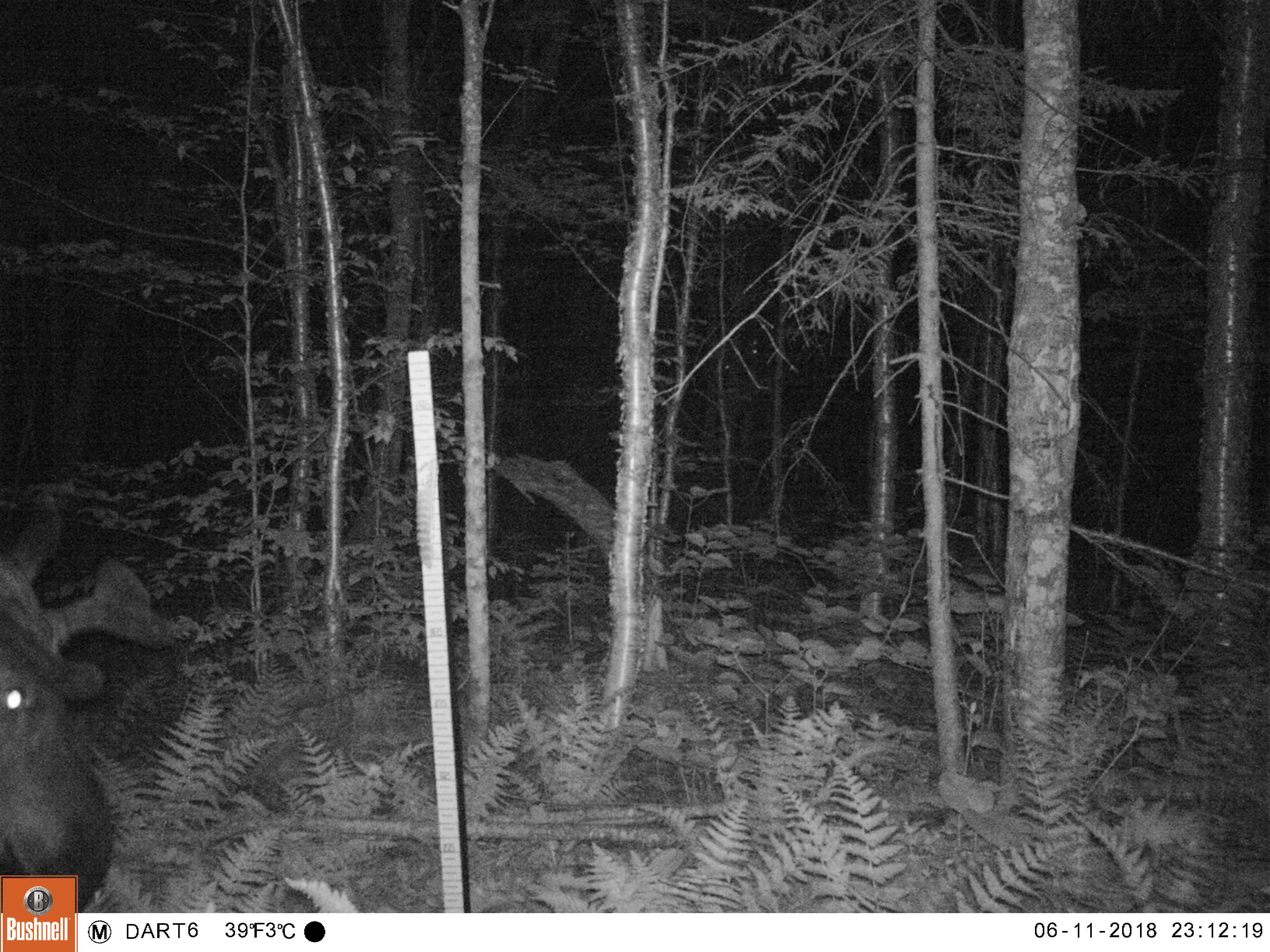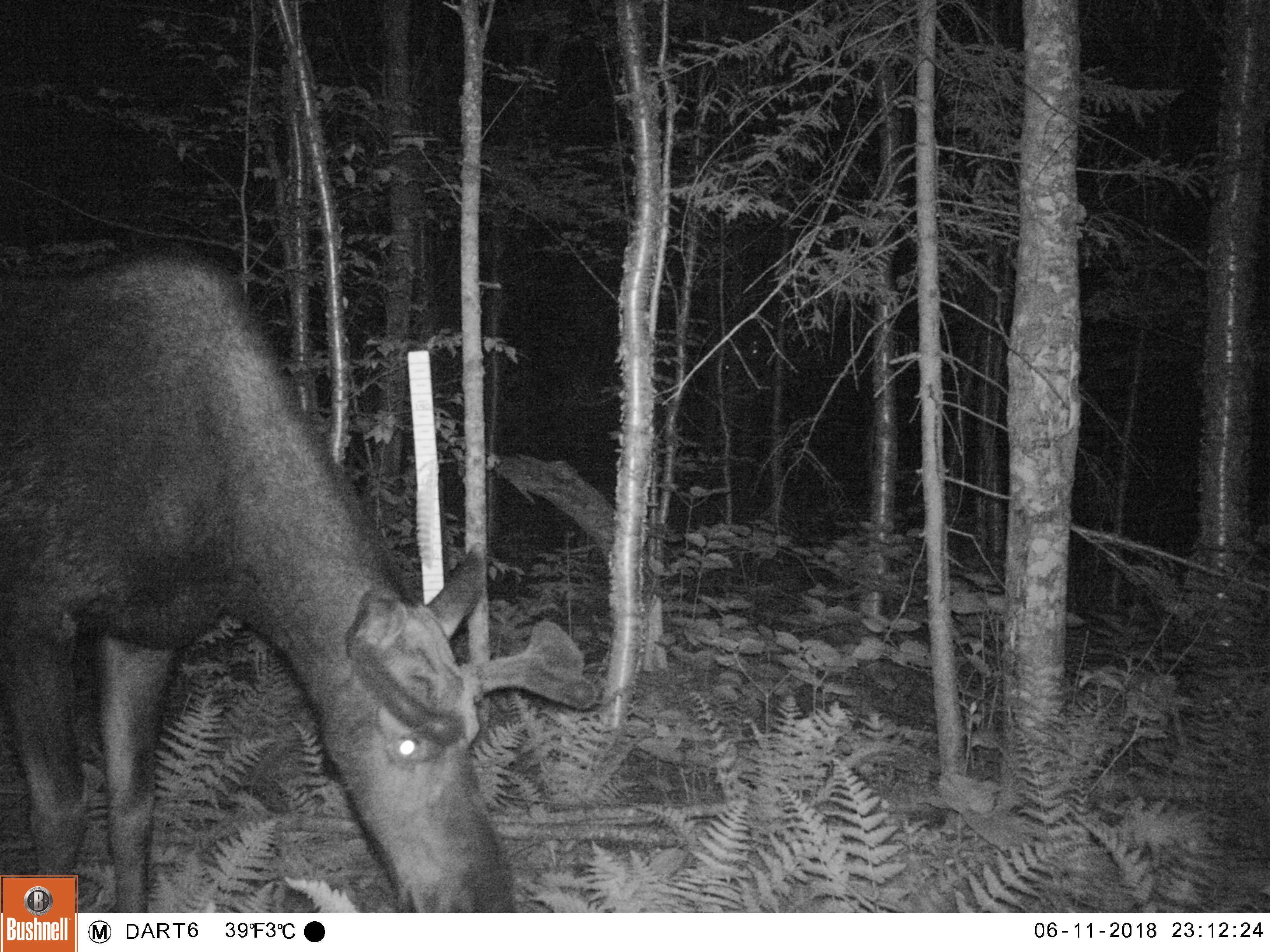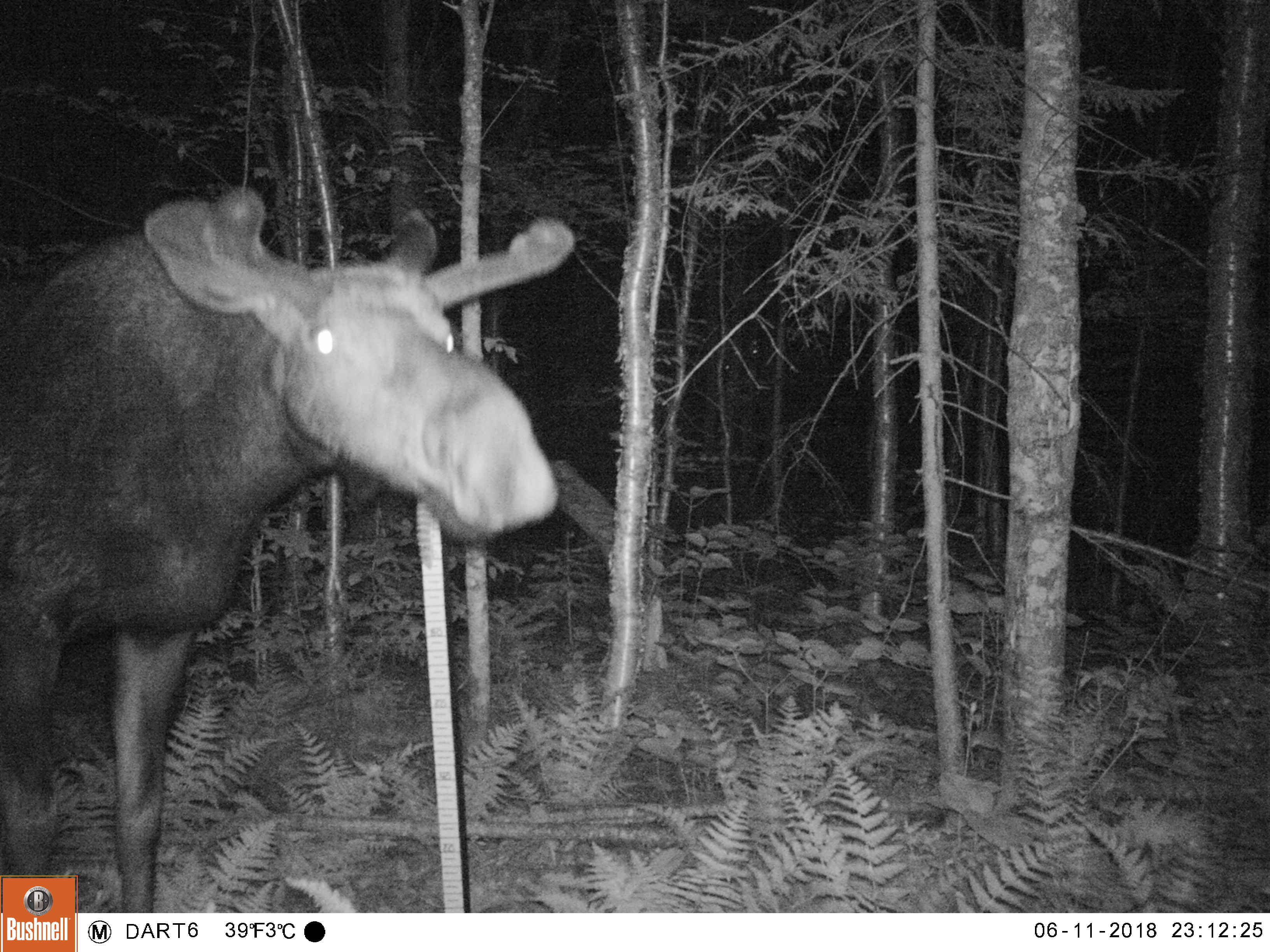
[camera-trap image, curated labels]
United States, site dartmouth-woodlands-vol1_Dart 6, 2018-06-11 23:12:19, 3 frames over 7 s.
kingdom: Animalia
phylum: Chordata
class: Mammalia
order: Artiodactyla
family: Cervidae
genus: Alces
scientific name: Alces alces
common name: moose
Moose (Alces alces).